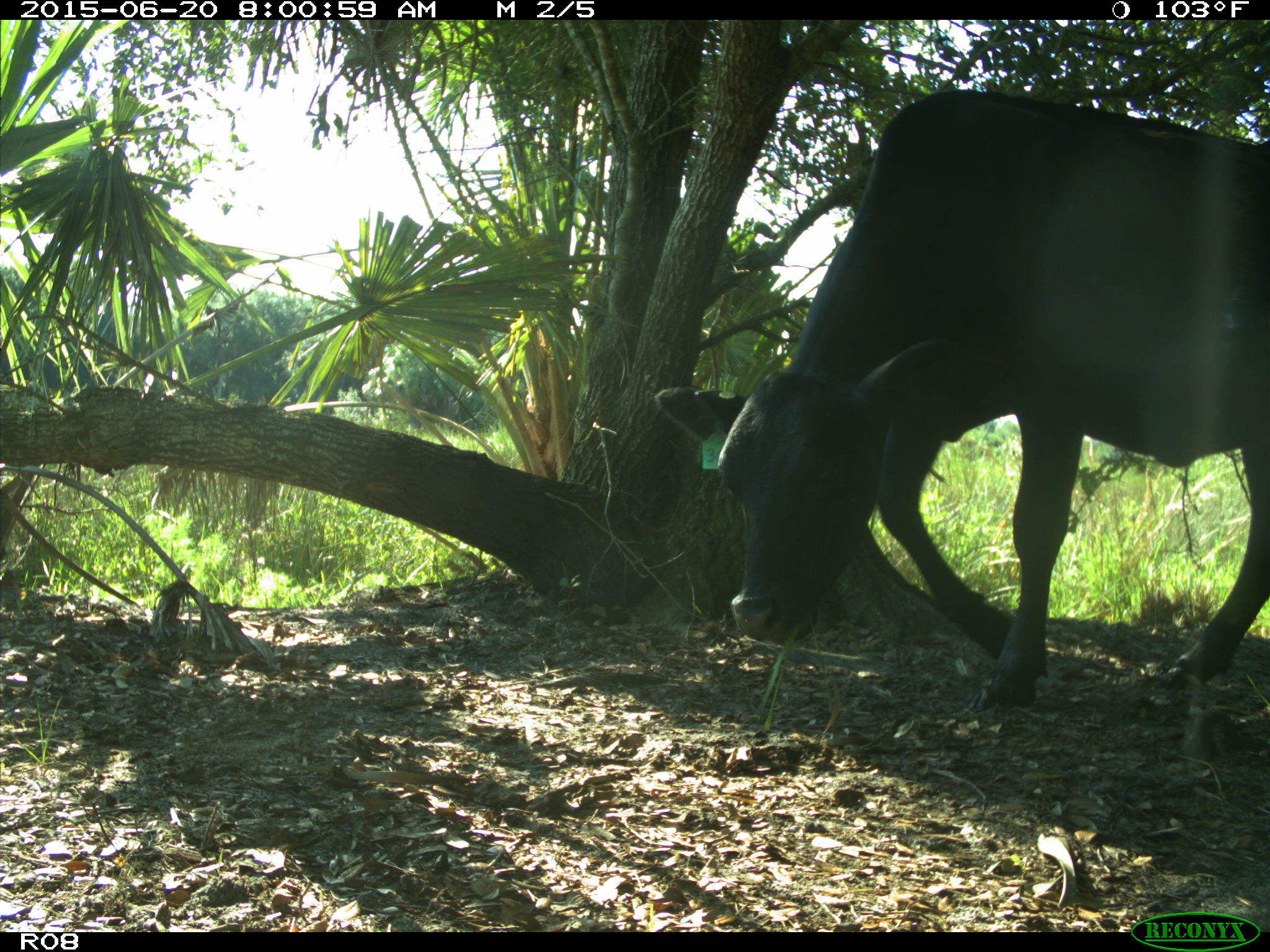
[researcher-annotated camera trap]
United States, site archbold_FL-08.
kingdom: Animalia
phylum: Chordata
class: Mammalia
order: Artiodactyla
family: Bovidae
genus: Bos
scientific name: Bos taurus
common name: domestic cow